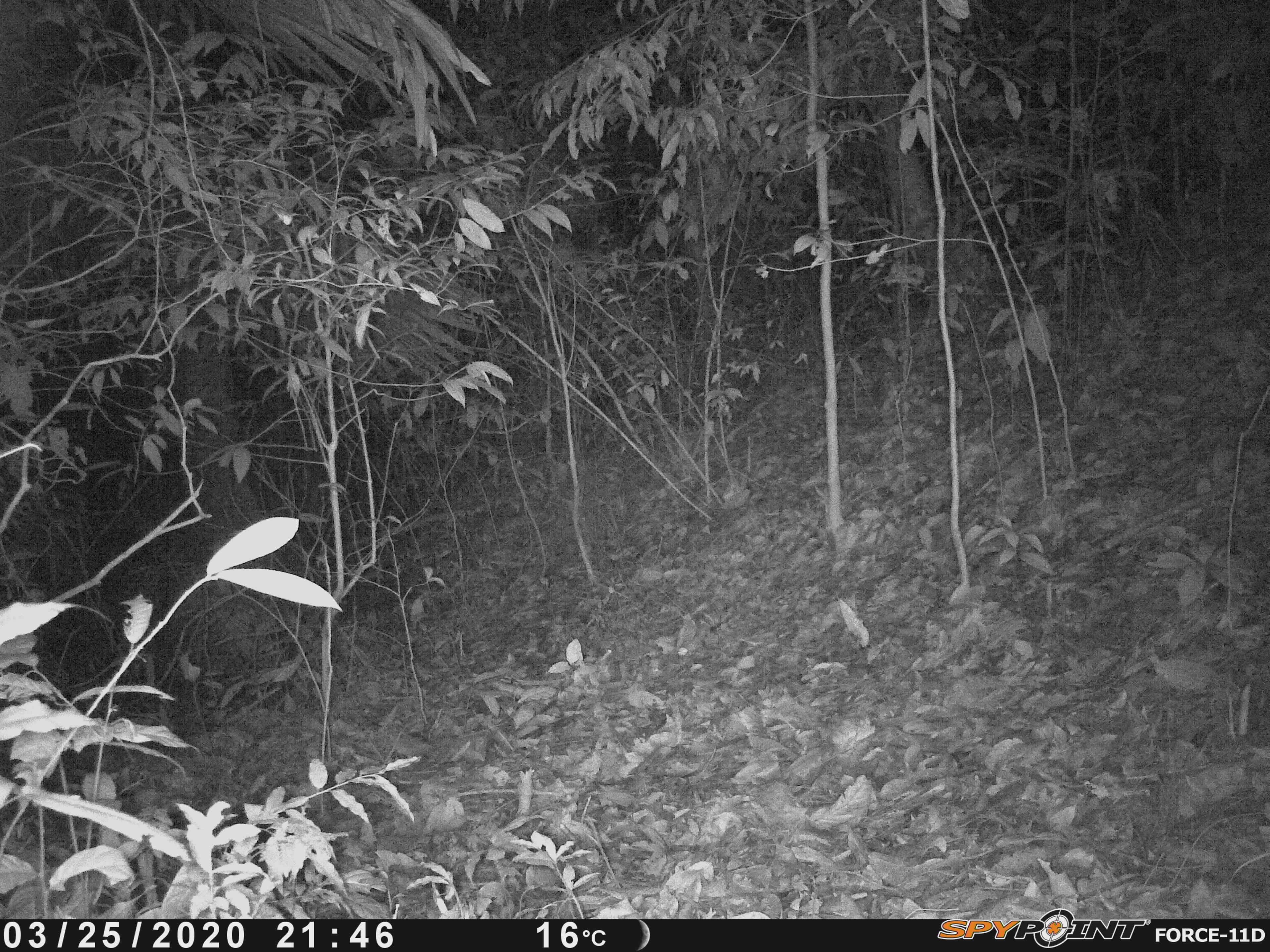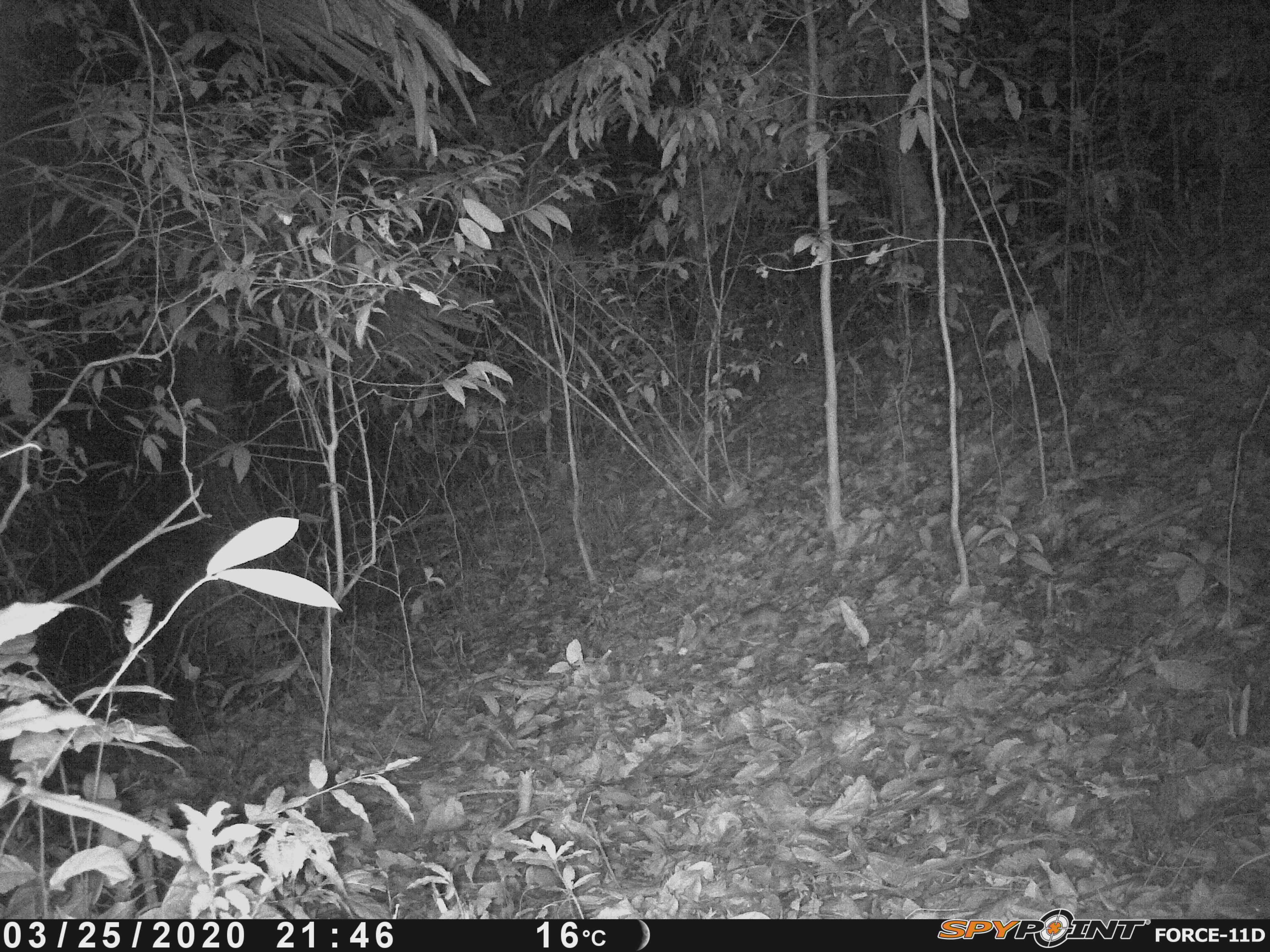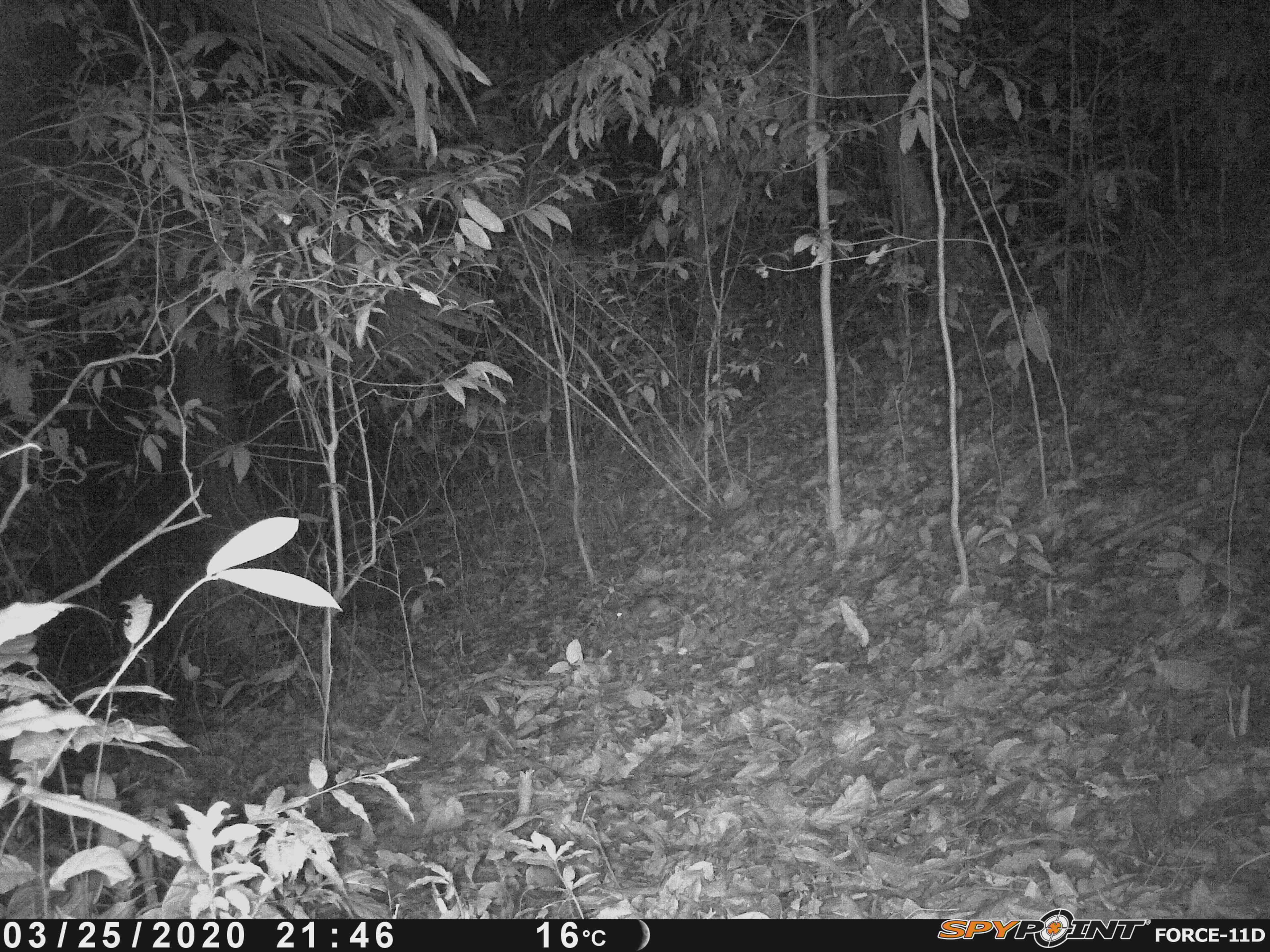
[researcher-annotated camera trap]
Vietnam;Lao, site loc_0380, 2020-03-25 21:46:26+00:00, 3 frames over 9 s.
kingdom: Animalia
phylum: Chordata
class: Mammalia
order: Rodentia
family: Muridae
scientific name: Muridae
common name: old-world mice and rats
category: unidentified murid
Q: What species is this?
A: Unidentified murid (old-world mice and rats) (Muridae).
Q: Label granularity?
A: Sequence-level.